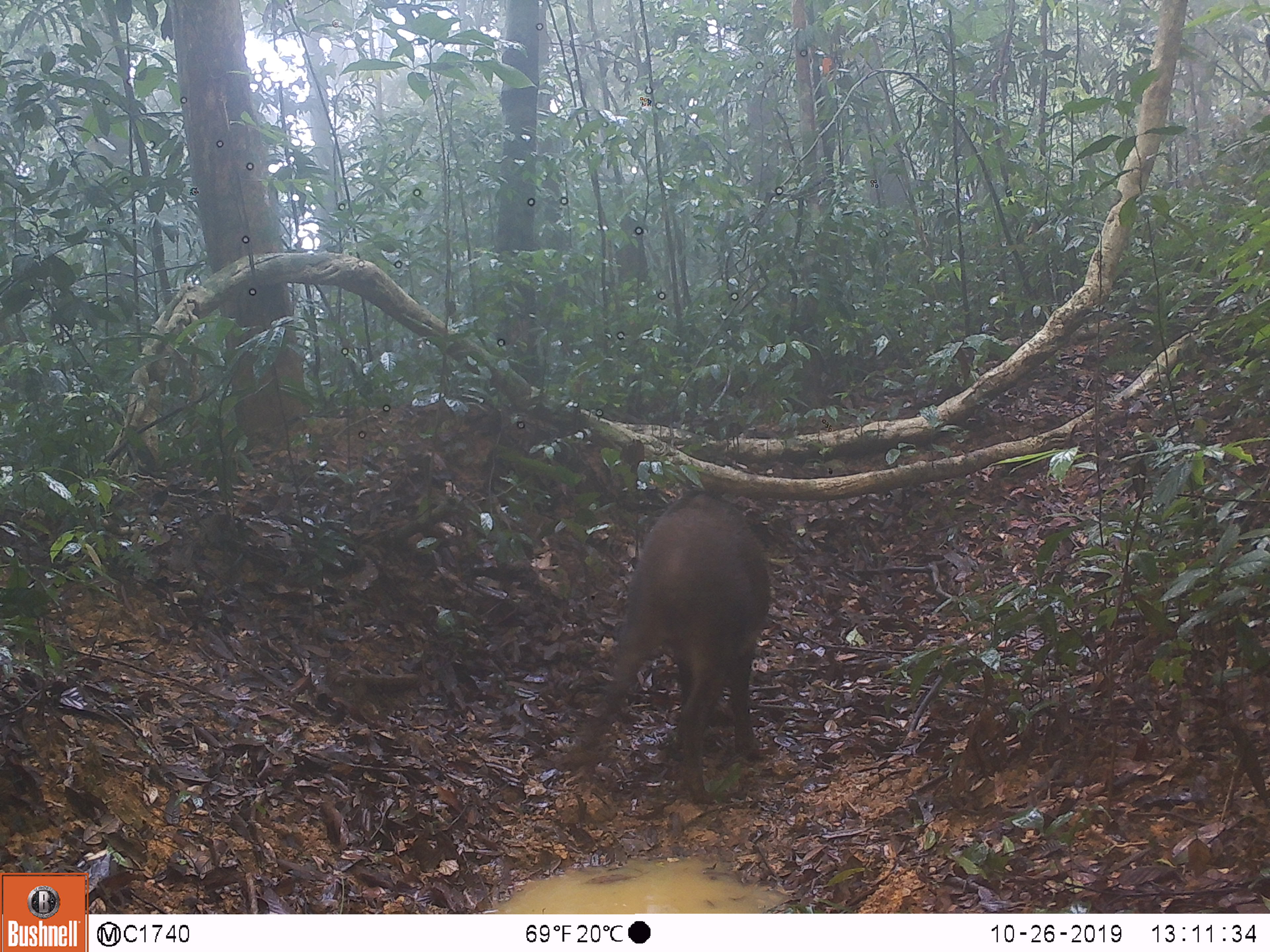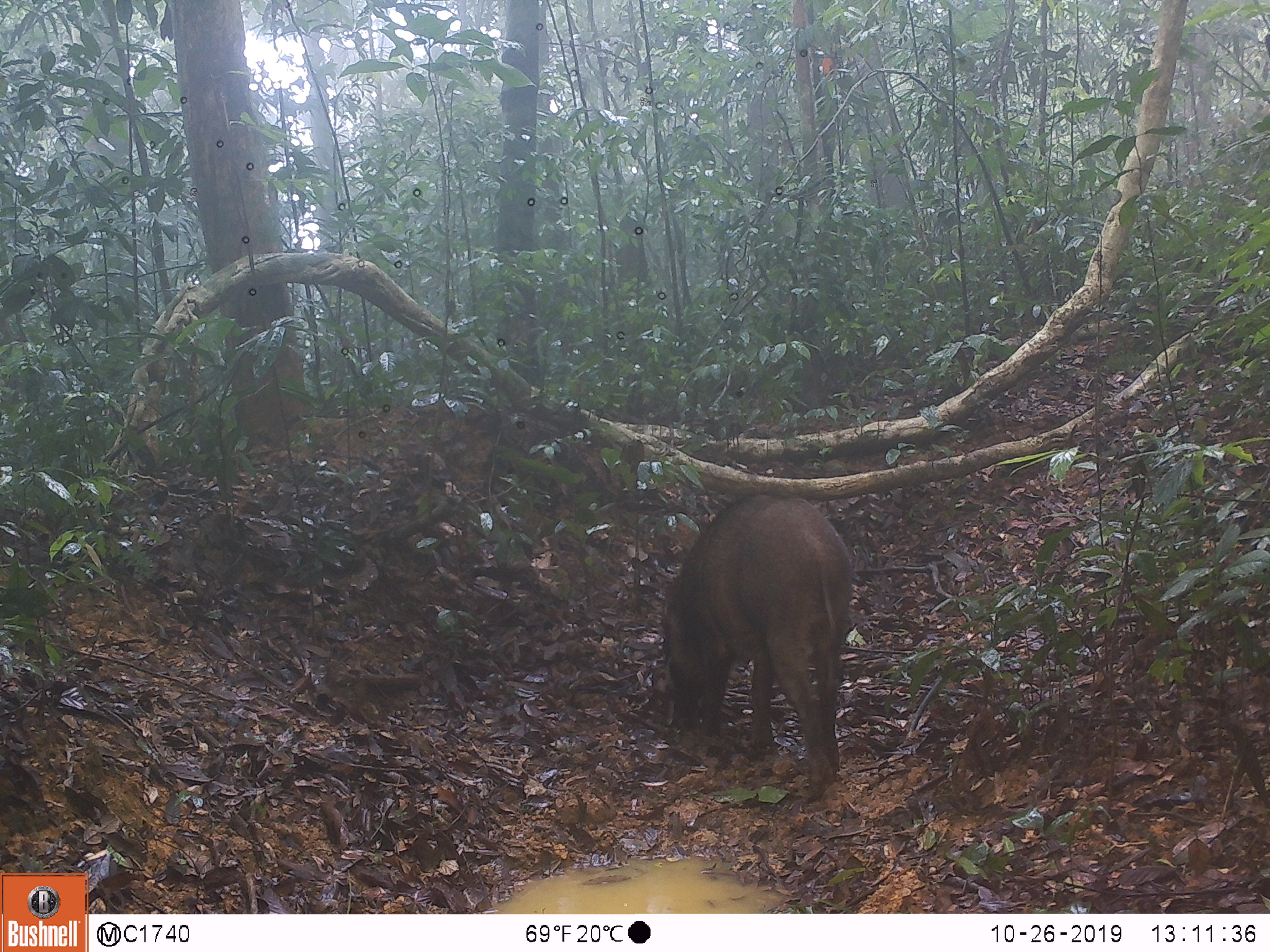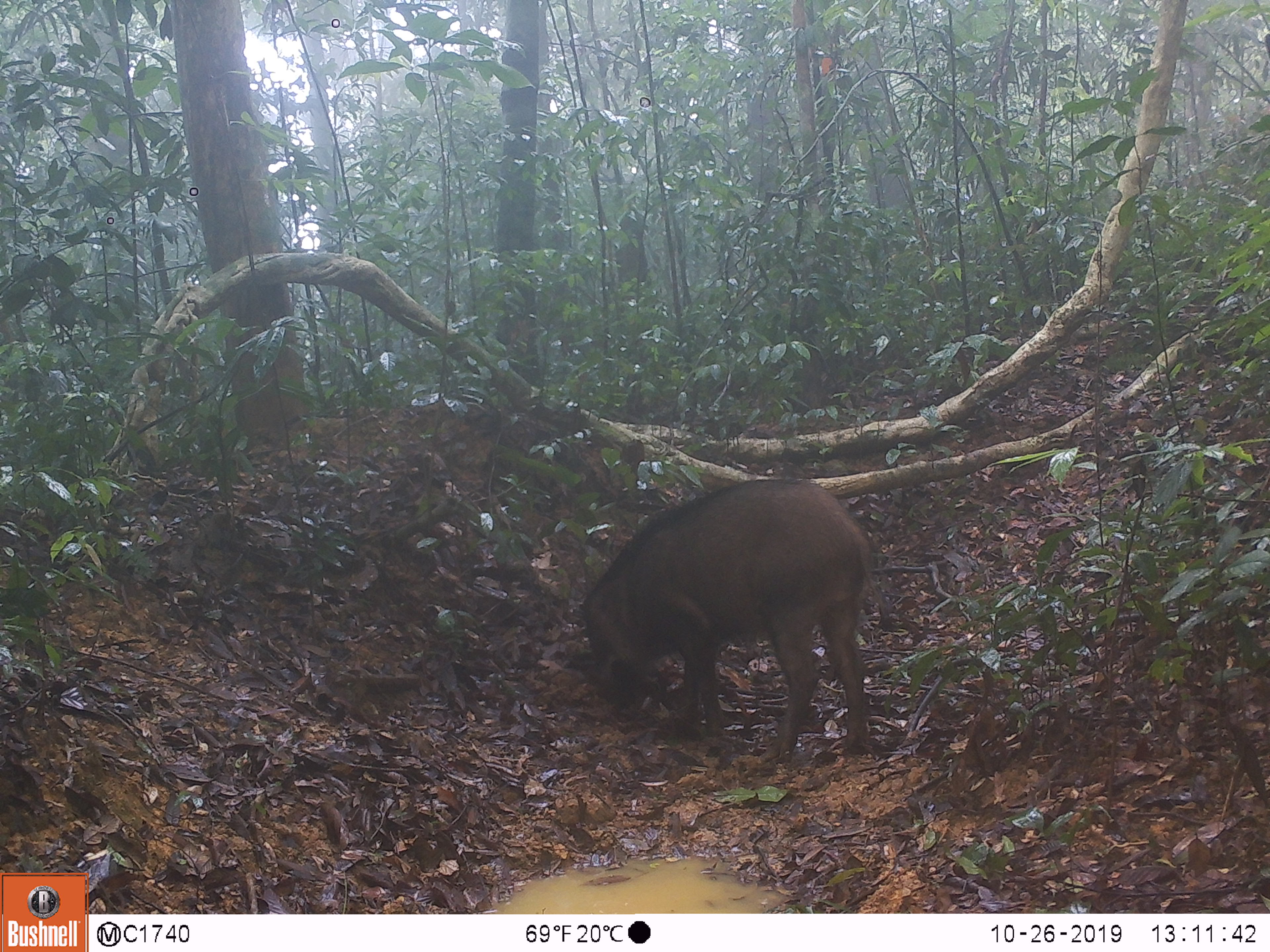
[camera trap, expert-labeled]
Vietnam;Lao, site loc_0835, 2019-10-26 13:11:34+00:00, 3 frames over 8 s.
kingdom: Animalia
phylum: Chordata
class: Mammalia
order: Artiodactyla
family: Suidae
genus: Sus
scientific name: Sus scrofa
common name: eurasian wild pig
Eurasian wild pig (Sus scrofa). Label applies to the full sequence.